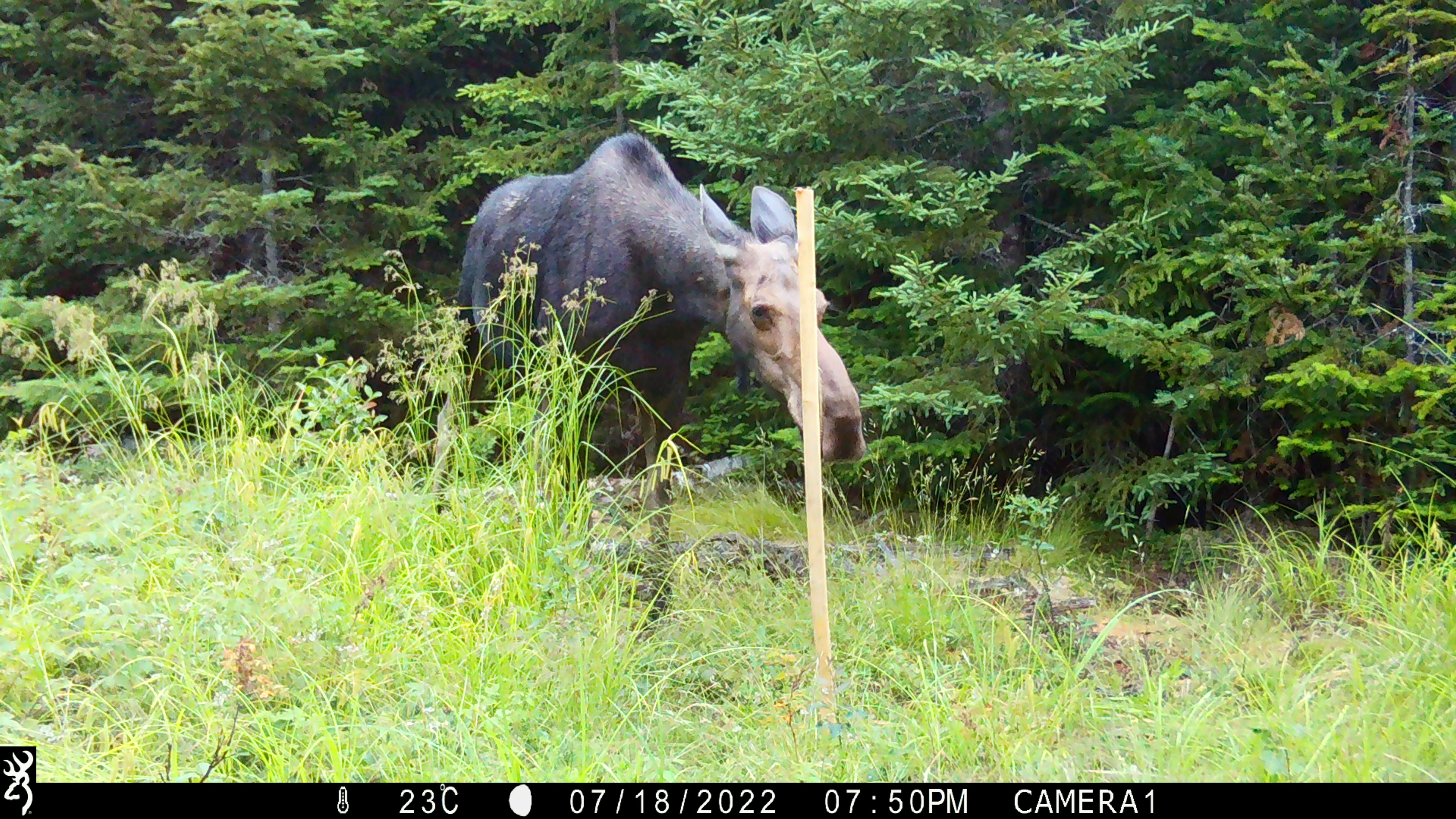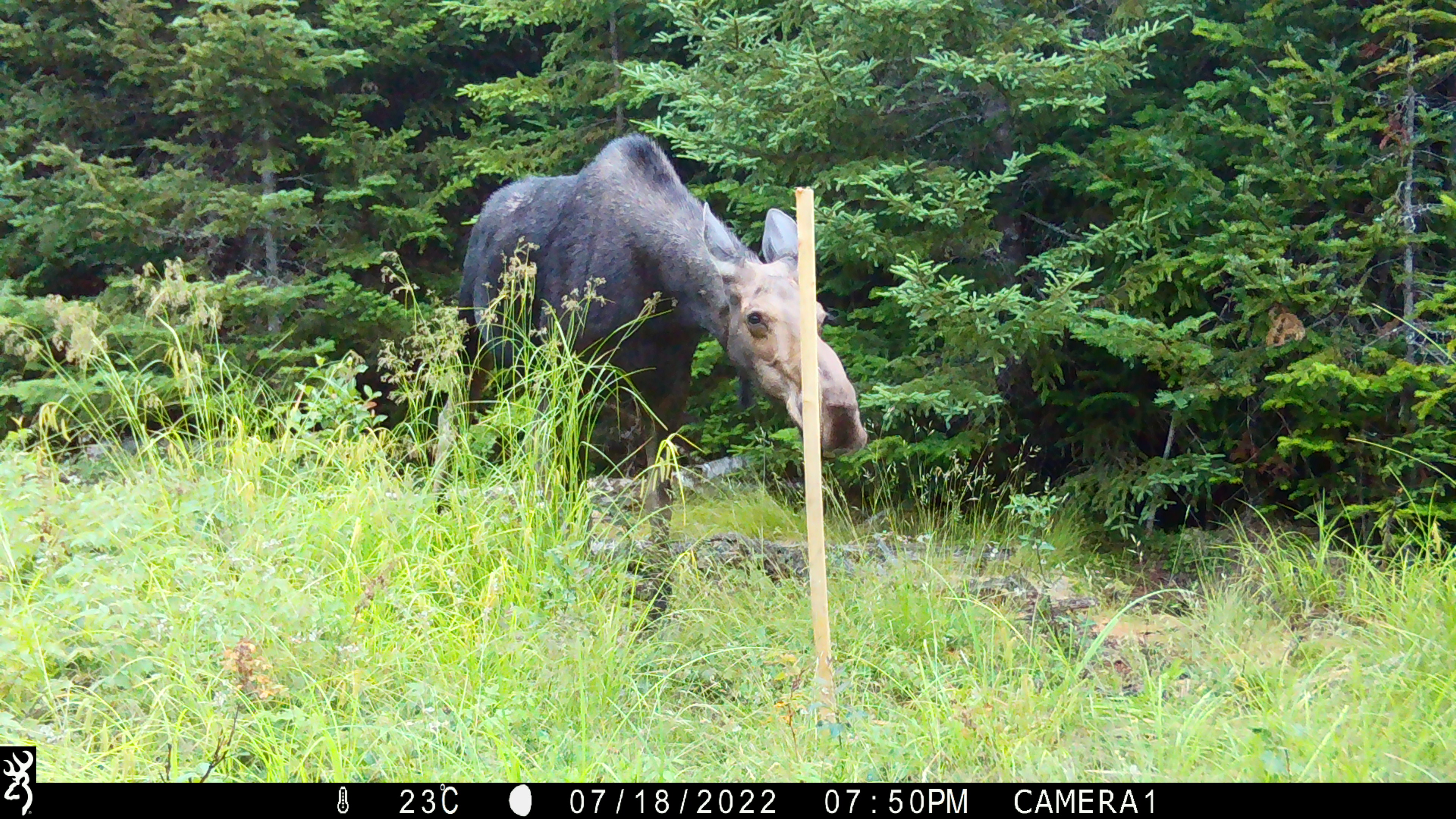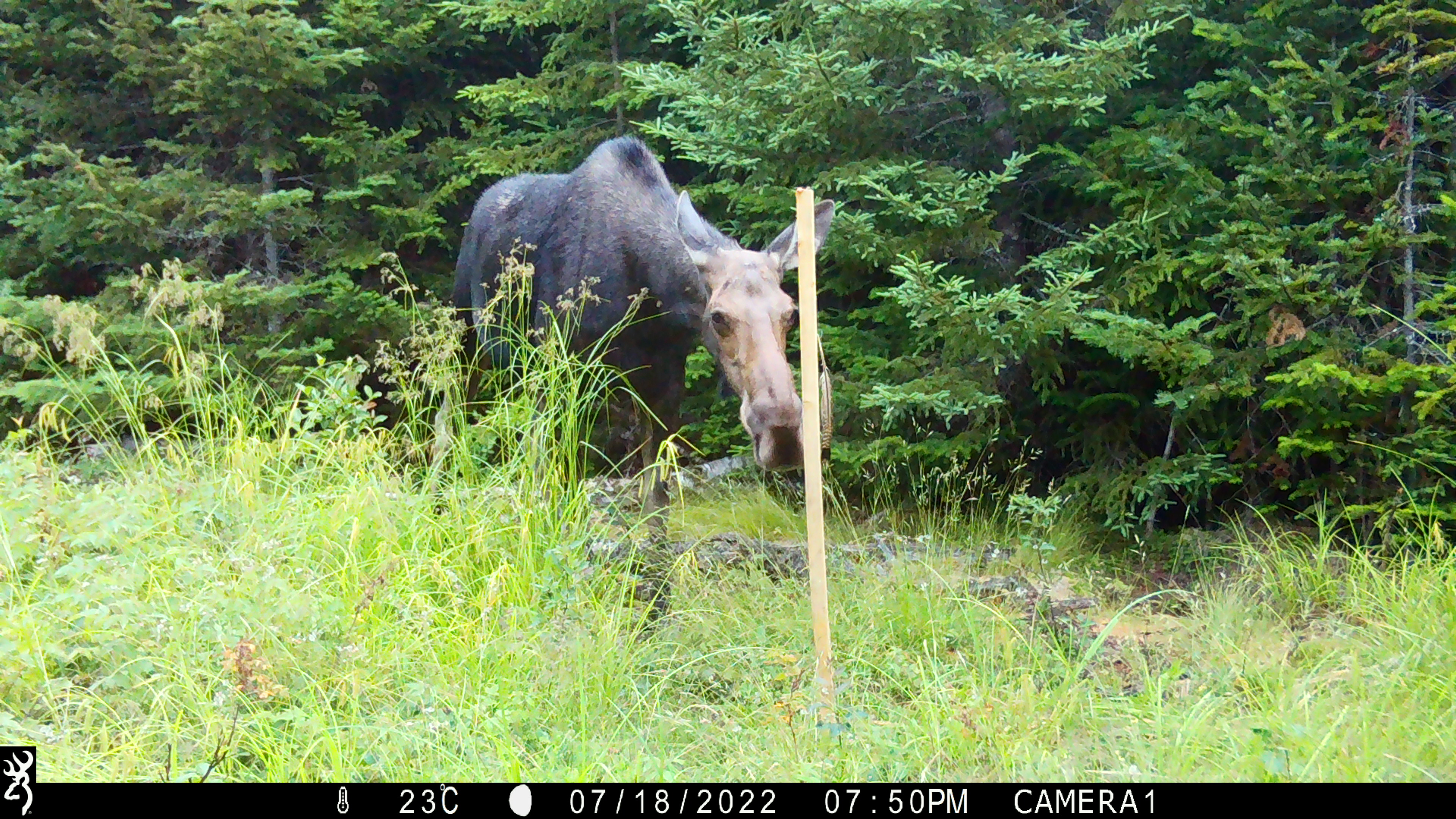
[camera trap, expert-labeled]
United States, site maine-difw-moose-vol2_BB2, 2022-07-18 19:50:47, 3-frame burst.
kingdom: Animalia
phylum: Chordata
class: Mammalia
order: Artiodactyla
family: Cervidae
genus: Alces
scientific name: Alces alces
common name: moose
Moose (Alces alces).